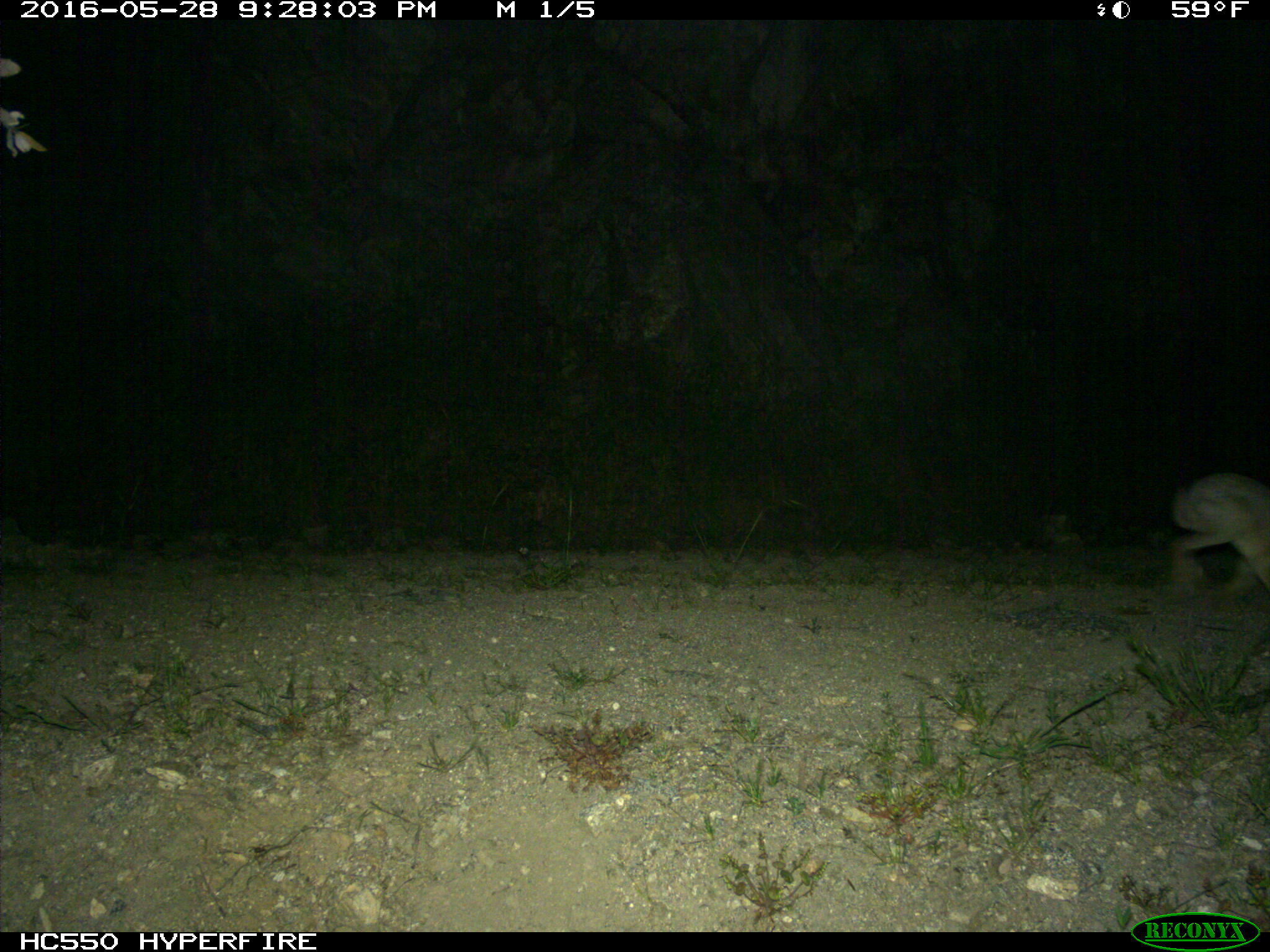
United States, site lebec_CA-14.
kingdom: Animalia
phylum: Chordata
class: Mammalia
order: Lagomorpha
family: Leporidae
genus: Lepus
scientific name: Lepus californicus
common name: black-tailed jackrabbit